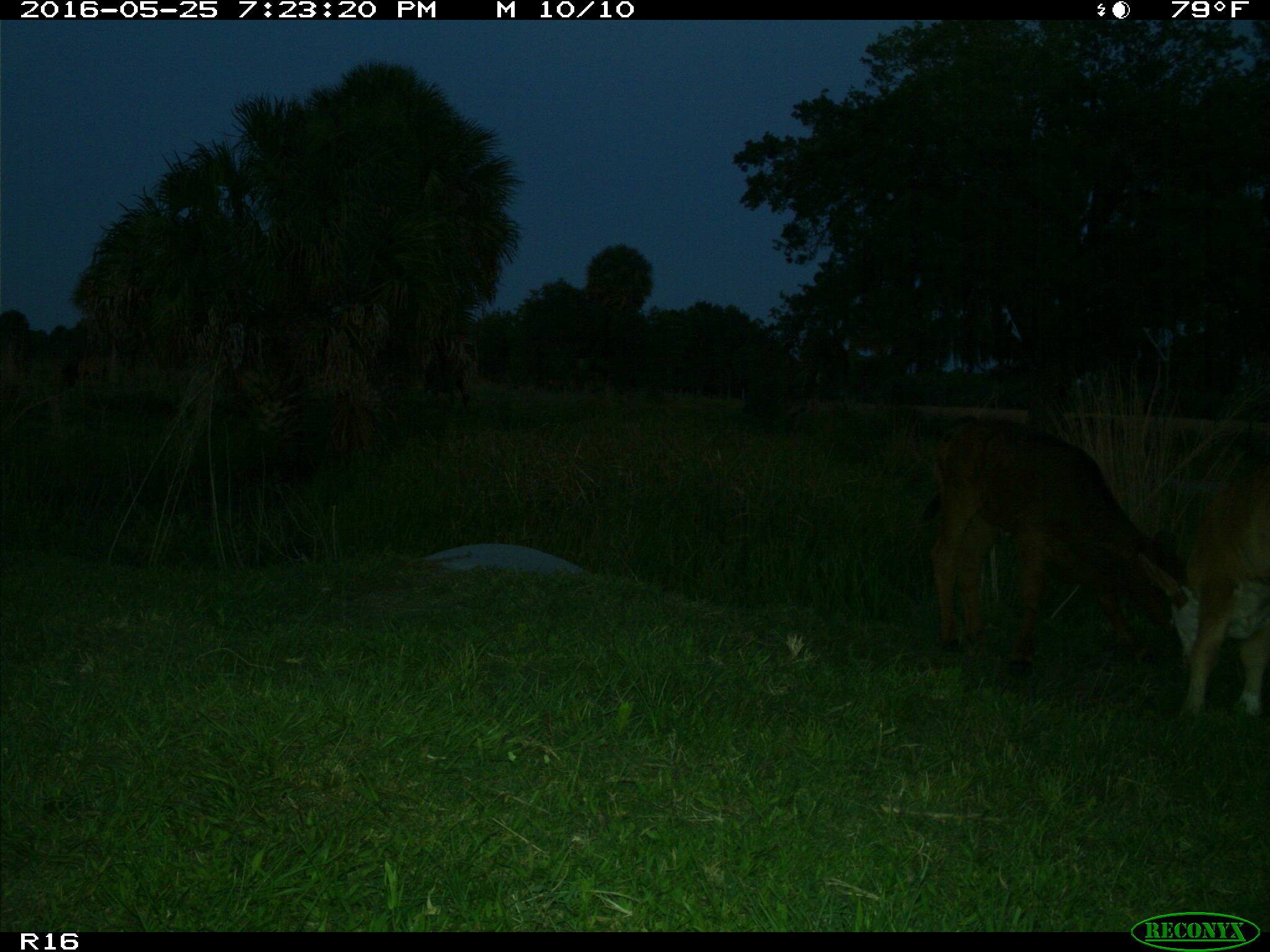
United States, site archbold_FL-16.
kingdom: Animalia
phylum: Chordata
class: Mammalia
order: Artiodactyla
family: Bovidae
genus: Bos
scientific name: Bos taurus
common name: domestic cow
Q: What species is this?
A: Bos taurus (domestic cow).